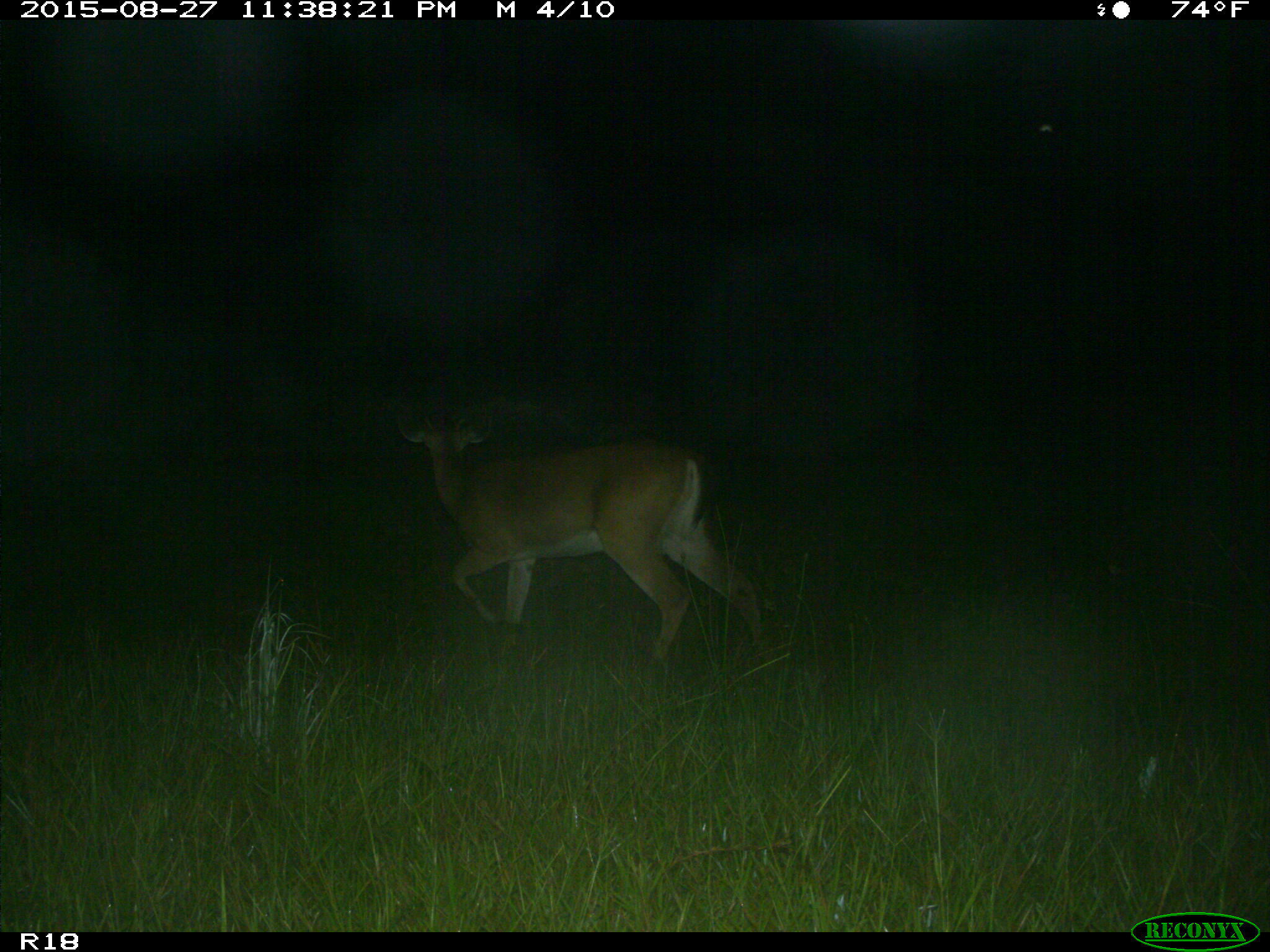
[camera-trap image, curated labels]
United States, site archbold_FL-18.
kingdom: Animalia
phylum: Chordata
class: Mammalia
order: Artiodactyla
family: Cervidae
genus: Odocoileus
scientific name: Odocoileus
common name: deer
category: unidentified deer